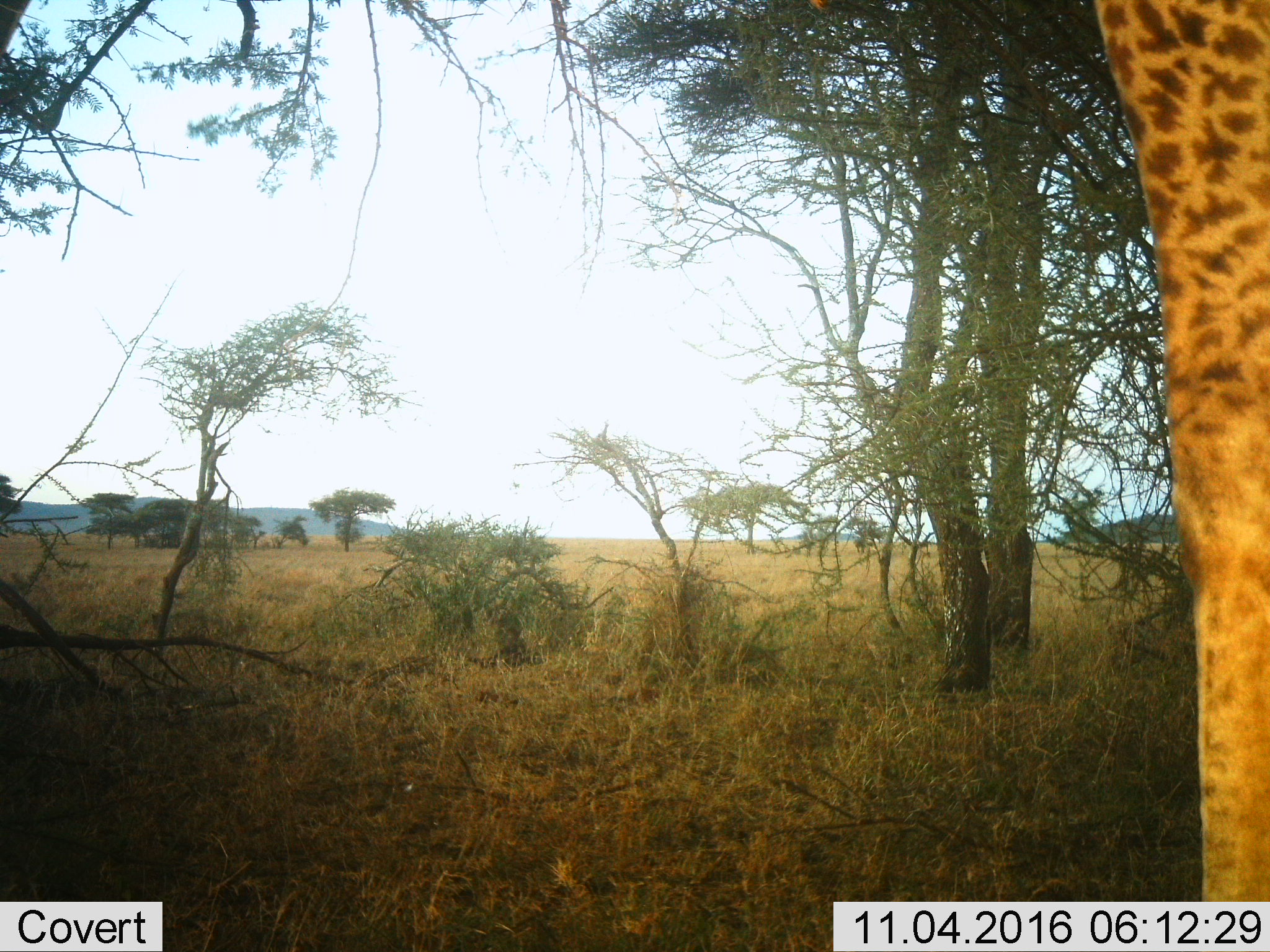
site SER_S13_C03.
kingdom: Animalia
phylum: Chordata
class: Mammalia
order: Artiodactyla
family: Giraffidae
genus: Giraffa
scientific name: Giraffa camelopardalis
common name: giraffe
Giraffe (Giraffa camelopardalis), count 1. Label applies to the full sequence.